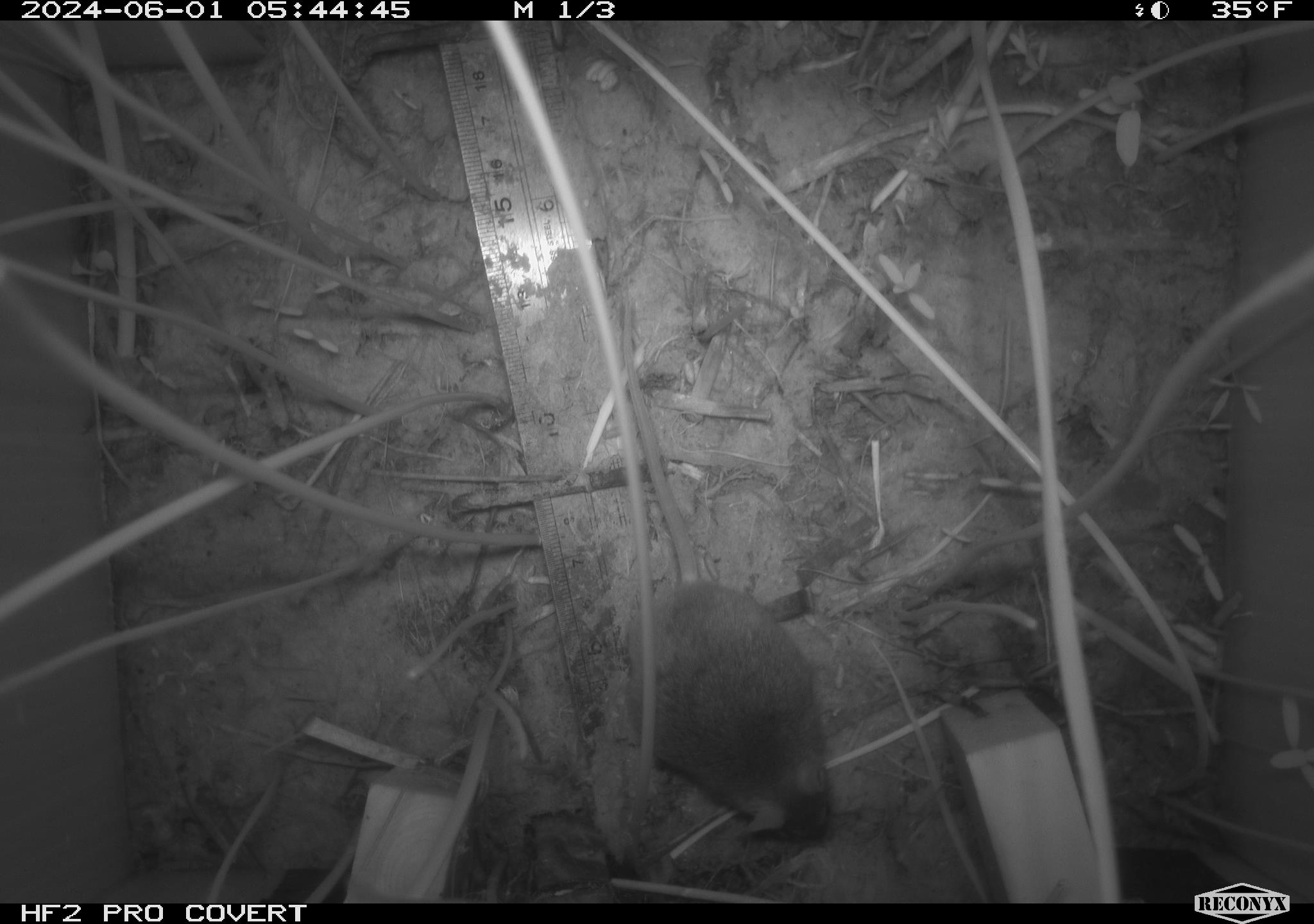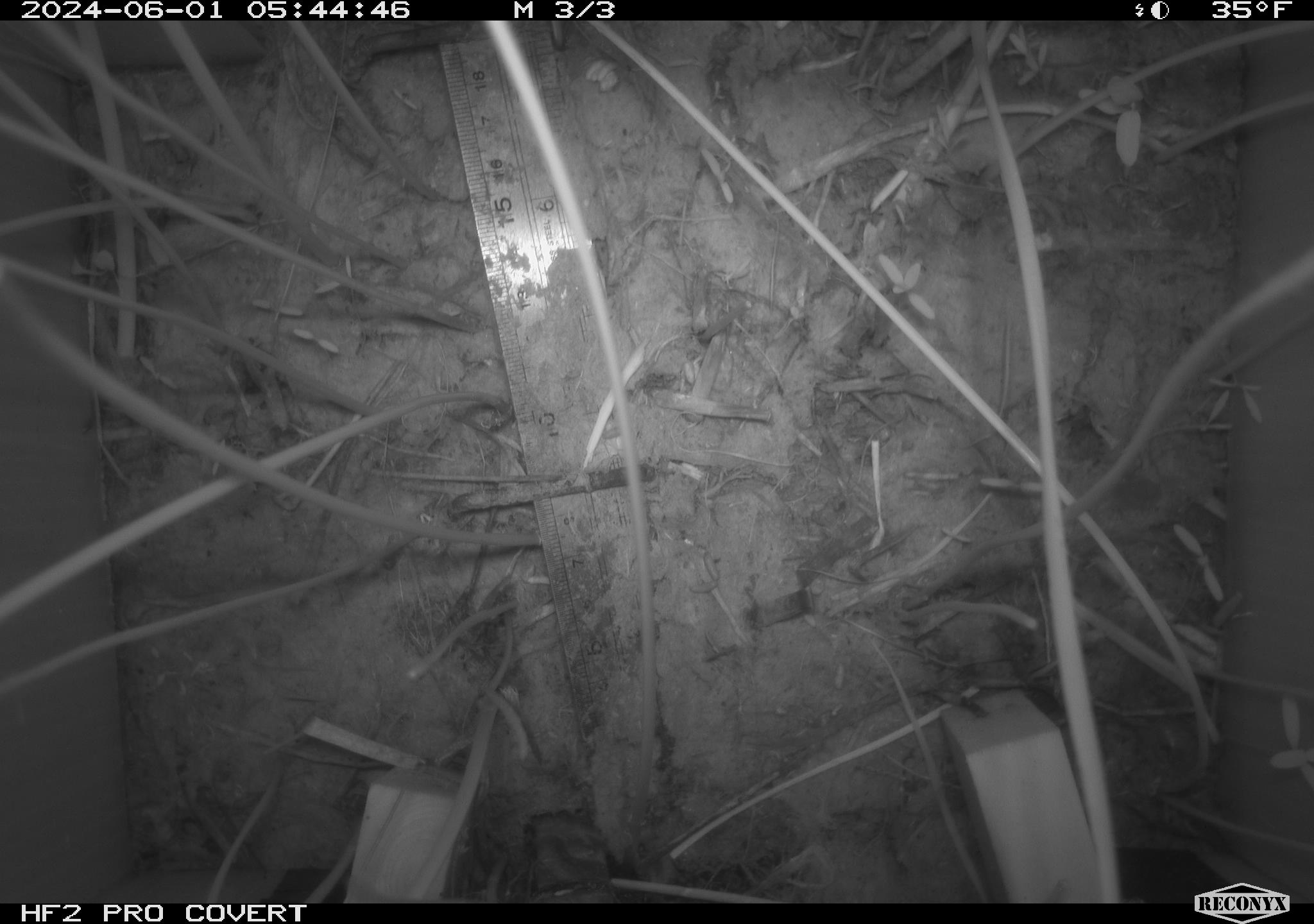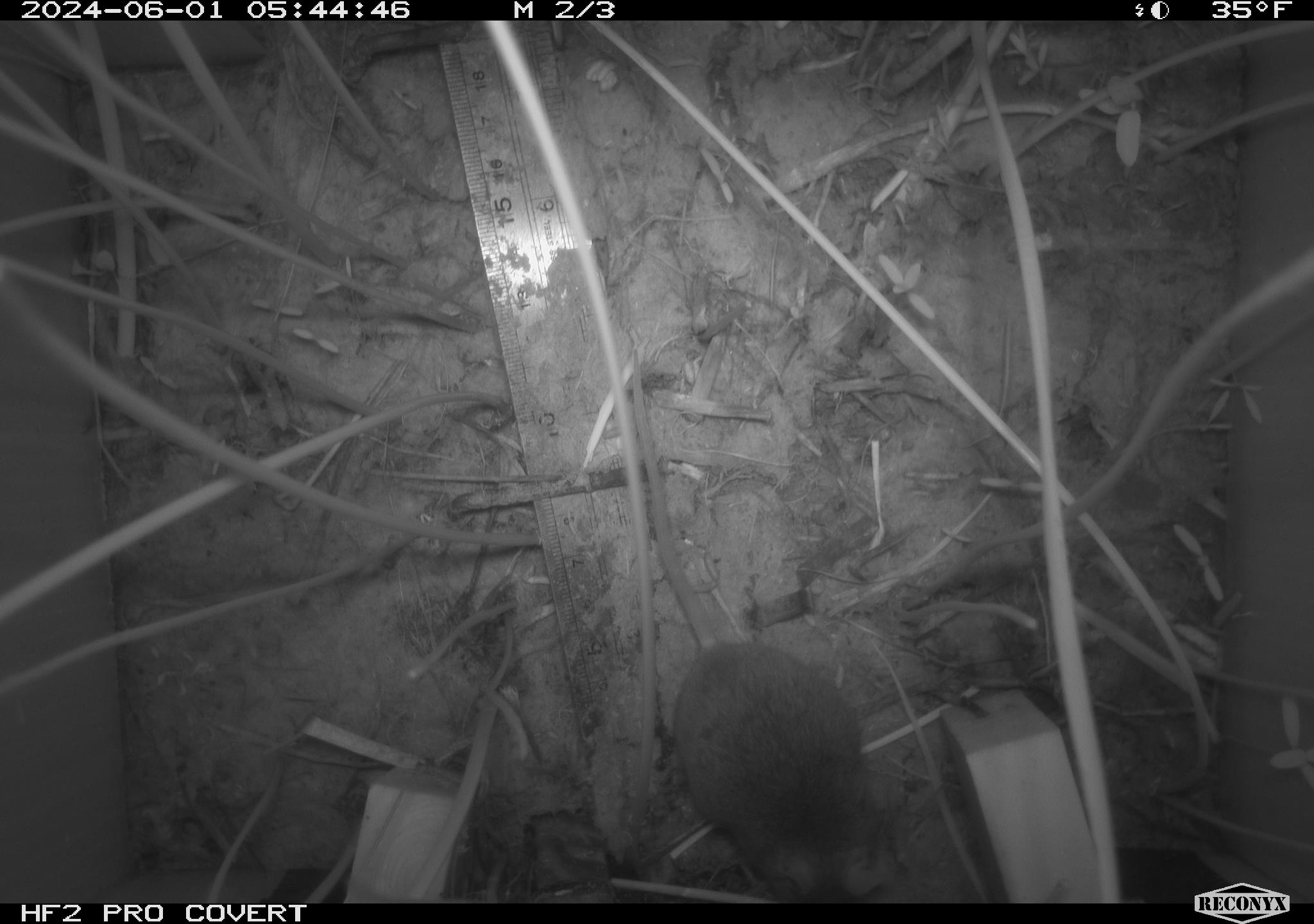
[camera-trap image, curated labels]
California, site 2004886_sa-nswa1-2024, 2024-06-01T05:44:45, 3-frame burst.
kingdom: Animalia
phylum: Chordata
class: Mammalia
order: Rodentia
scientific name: Rodentia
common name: rodent